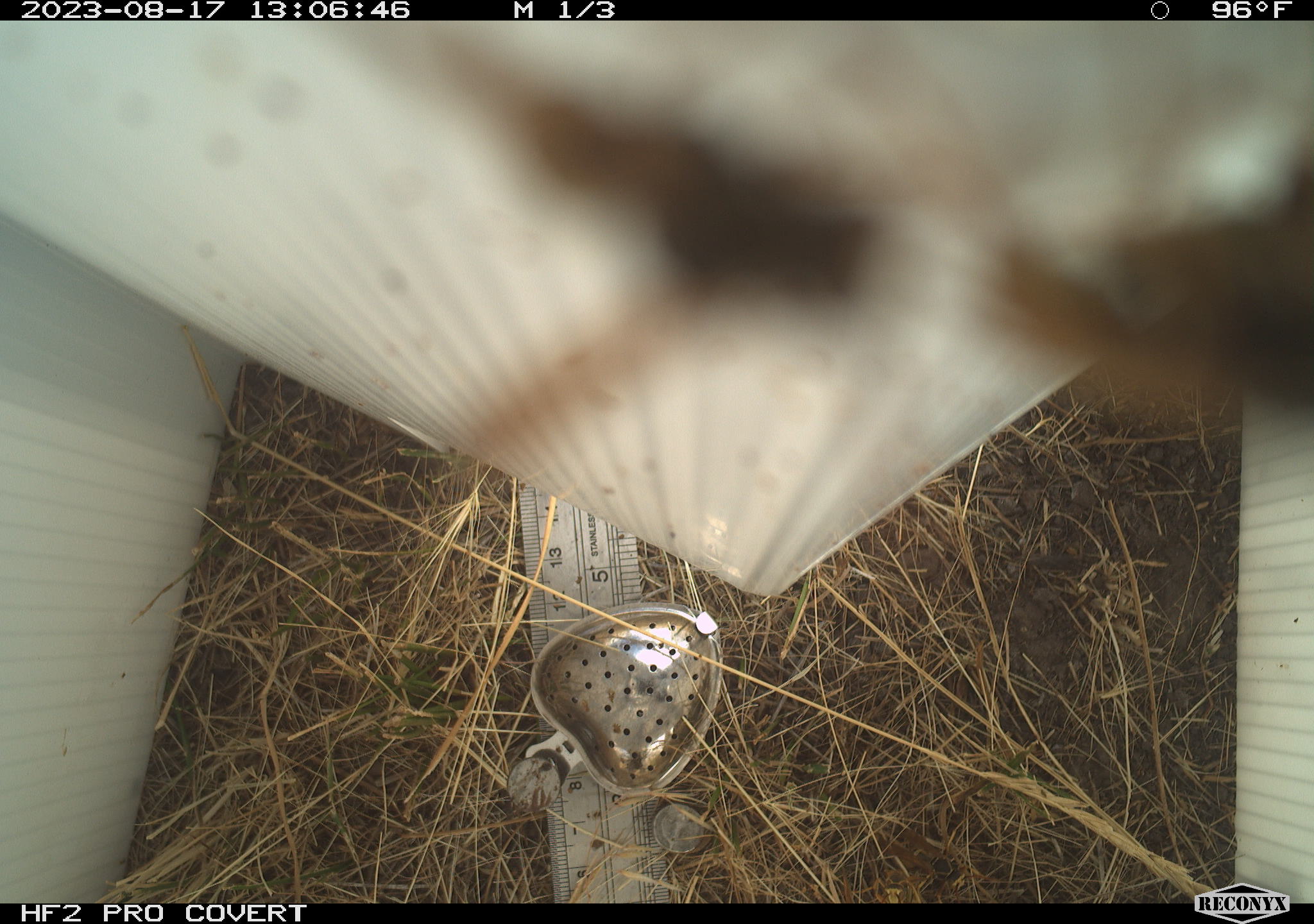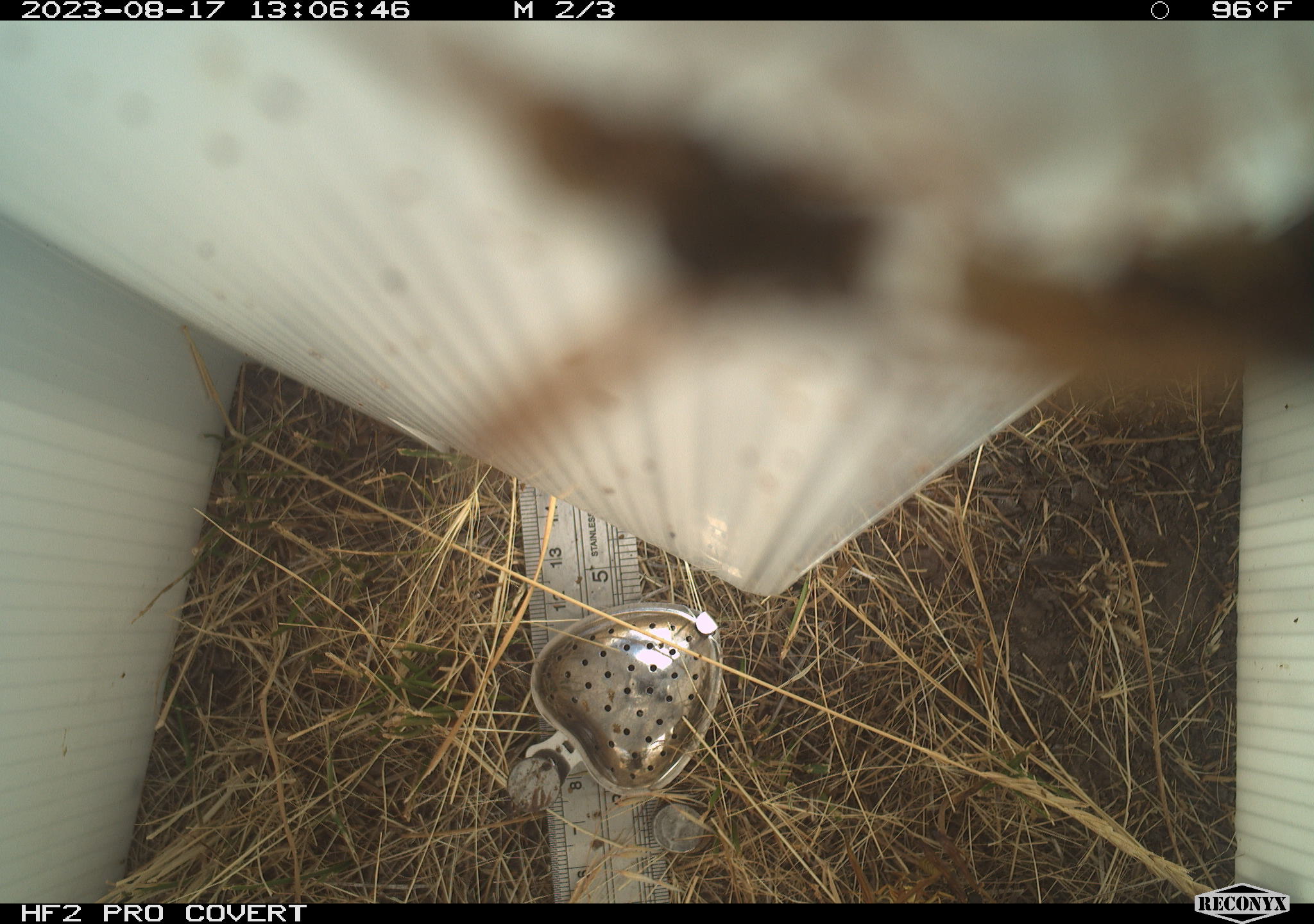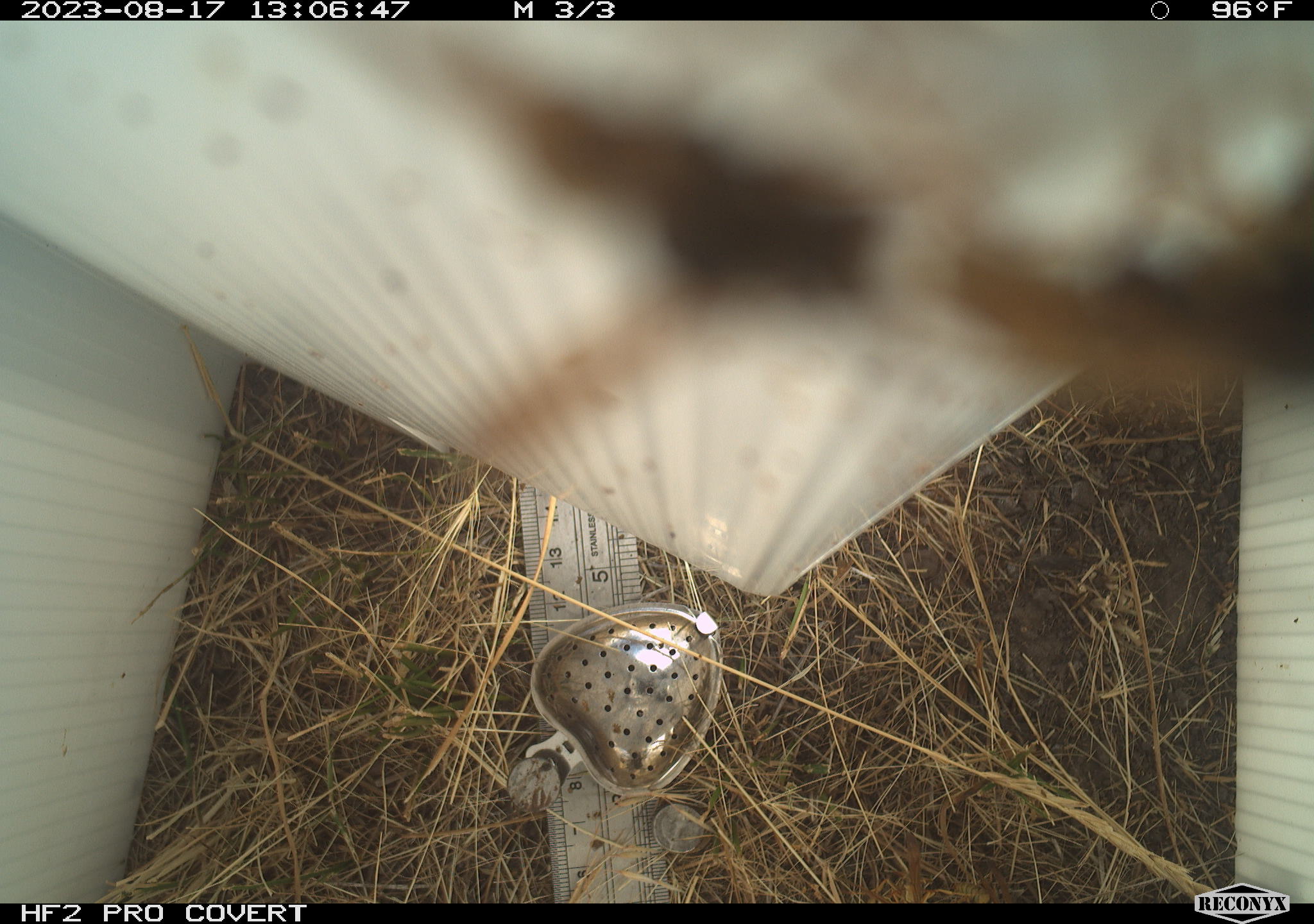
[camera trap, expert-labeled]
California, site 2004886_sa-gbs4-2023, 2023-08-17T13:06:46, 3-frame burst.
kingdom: Animalia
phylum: Arthropoda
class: Insecta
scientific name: Insecta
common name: insect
Insect (Insecta).